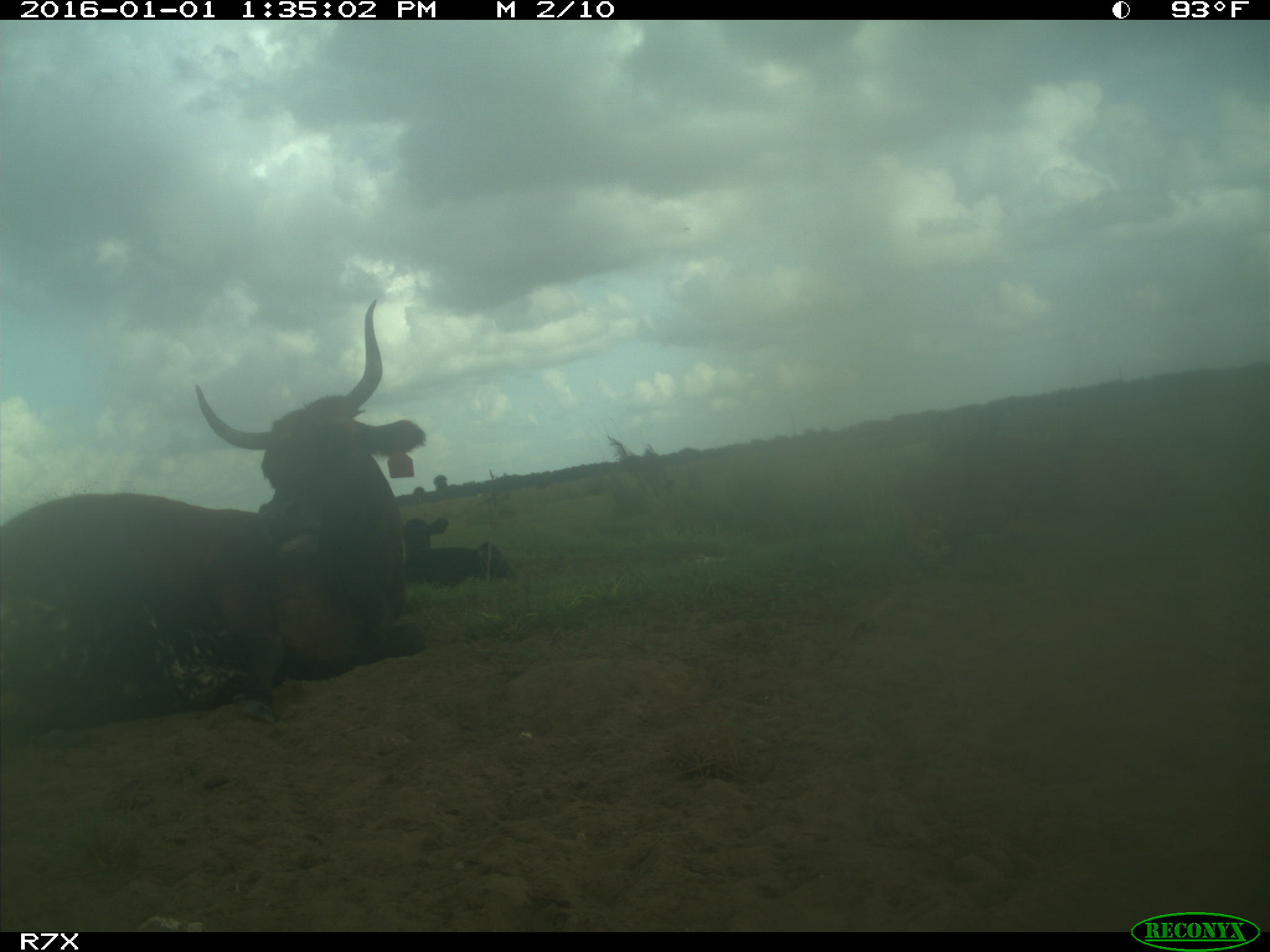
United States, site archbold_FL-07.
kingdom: Animalia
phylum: Chordata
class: Mammalia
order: Artiodactyla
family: Bovidae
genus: Bos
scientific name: Bos taurus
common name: domestic cow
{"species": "Bos taurus (domestic cow)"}